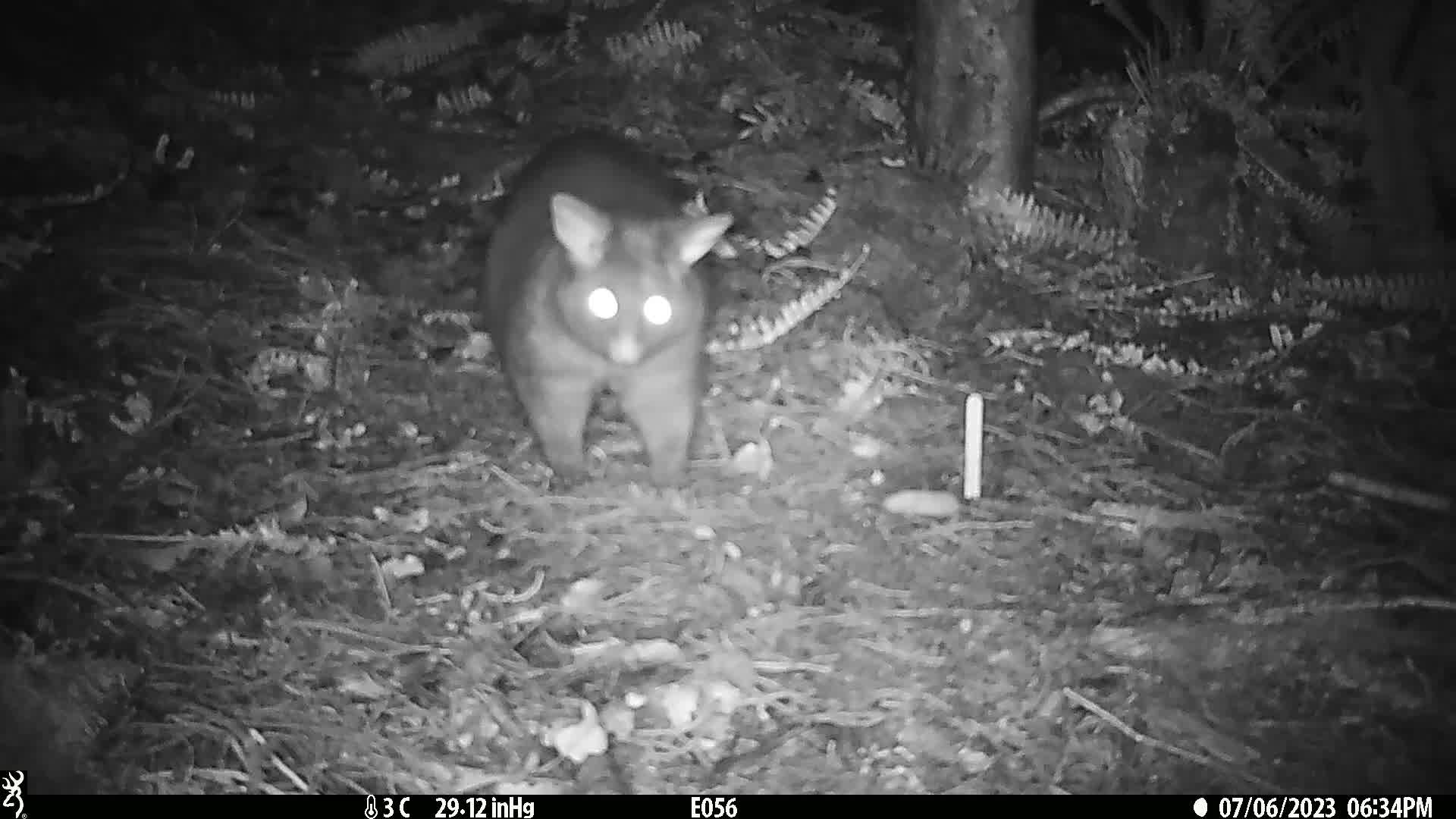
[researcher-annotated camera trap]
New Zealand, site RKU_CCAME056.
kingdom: Animalia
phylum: Chordata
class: Mammalia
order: Diprotodontia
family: Phalangeridae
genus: Trichosurus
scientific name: Trichosurus vulpecula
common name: common brushtail possum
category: possum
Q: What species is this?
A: Possum (common brushtail possum) (Trichosurus vulpecula).